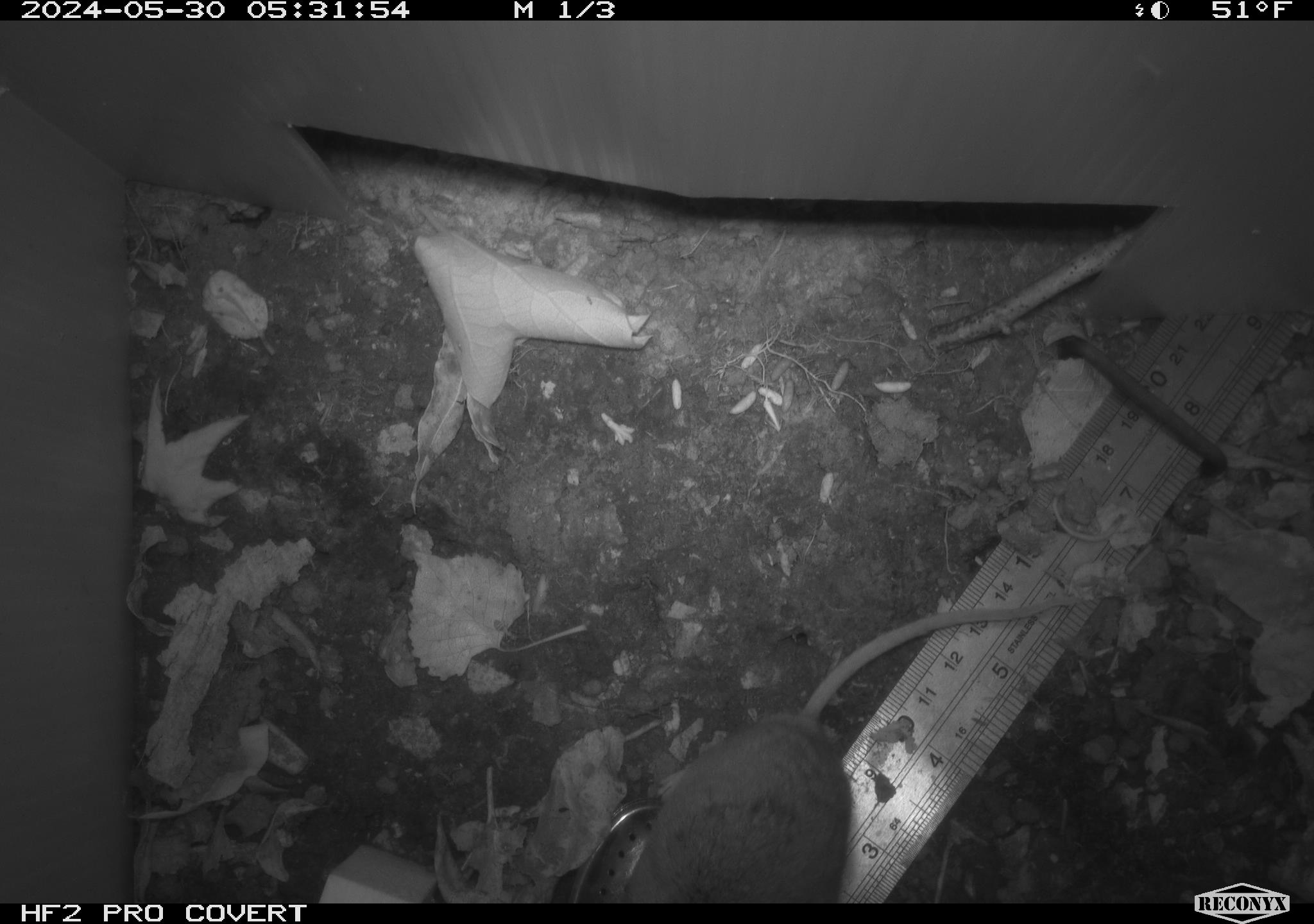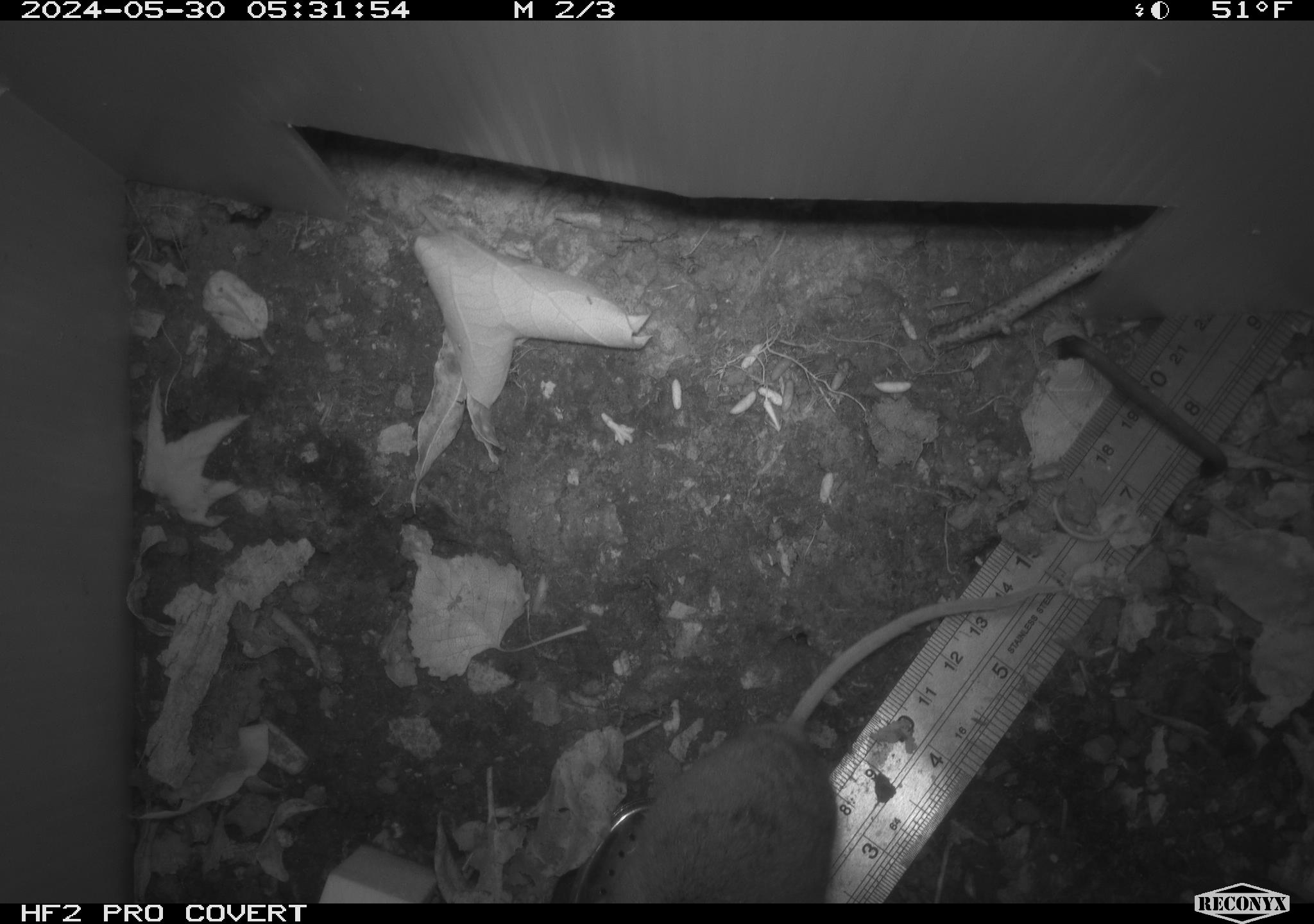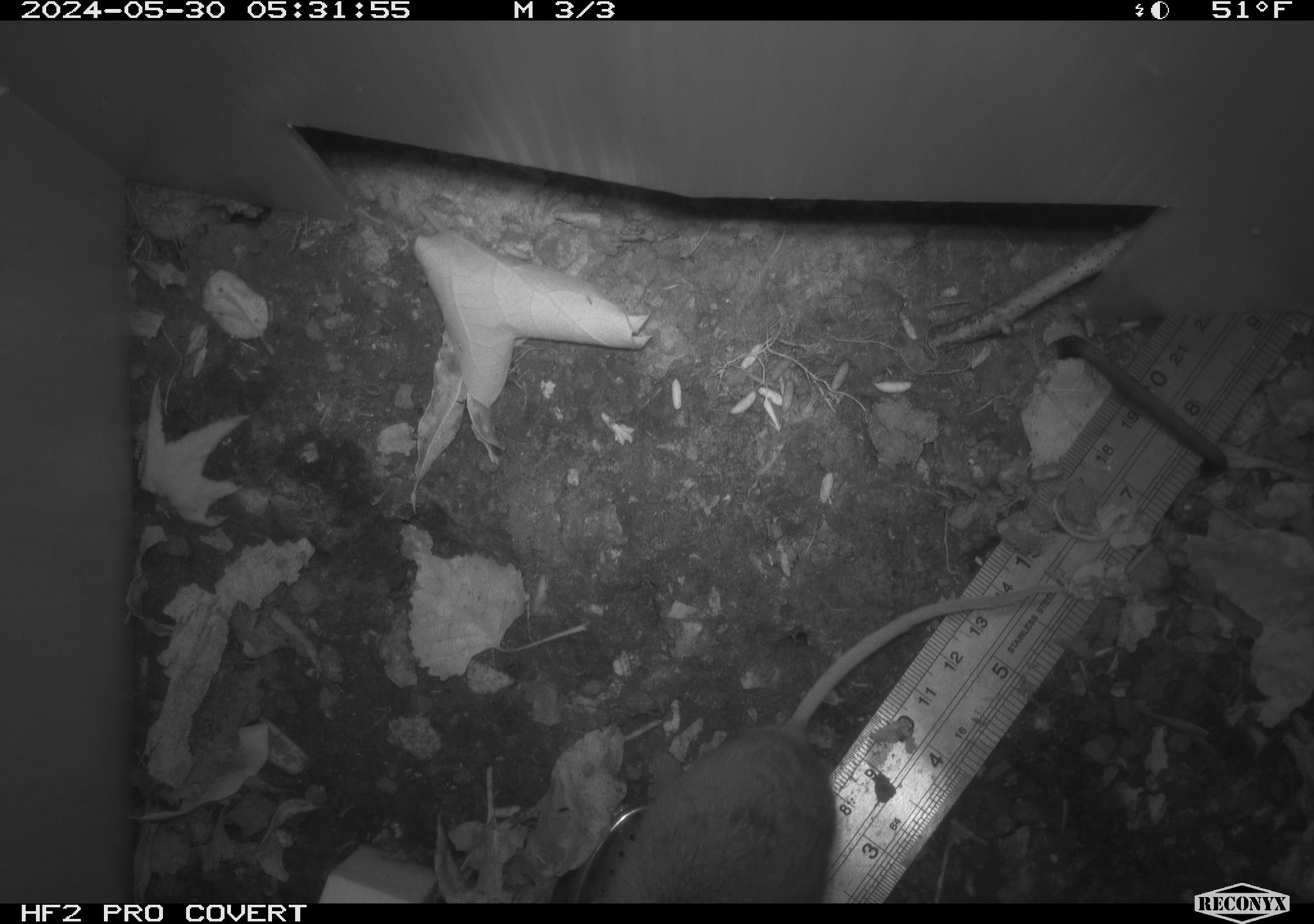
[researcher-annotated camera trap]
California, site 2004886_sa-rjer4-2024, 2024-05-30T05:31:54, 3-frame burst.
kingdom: Animalia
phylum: Chordata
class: Mammalia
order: Rodentia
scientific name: Rodentia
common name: mouse species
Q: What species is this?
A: Mouse species (Rodentia).